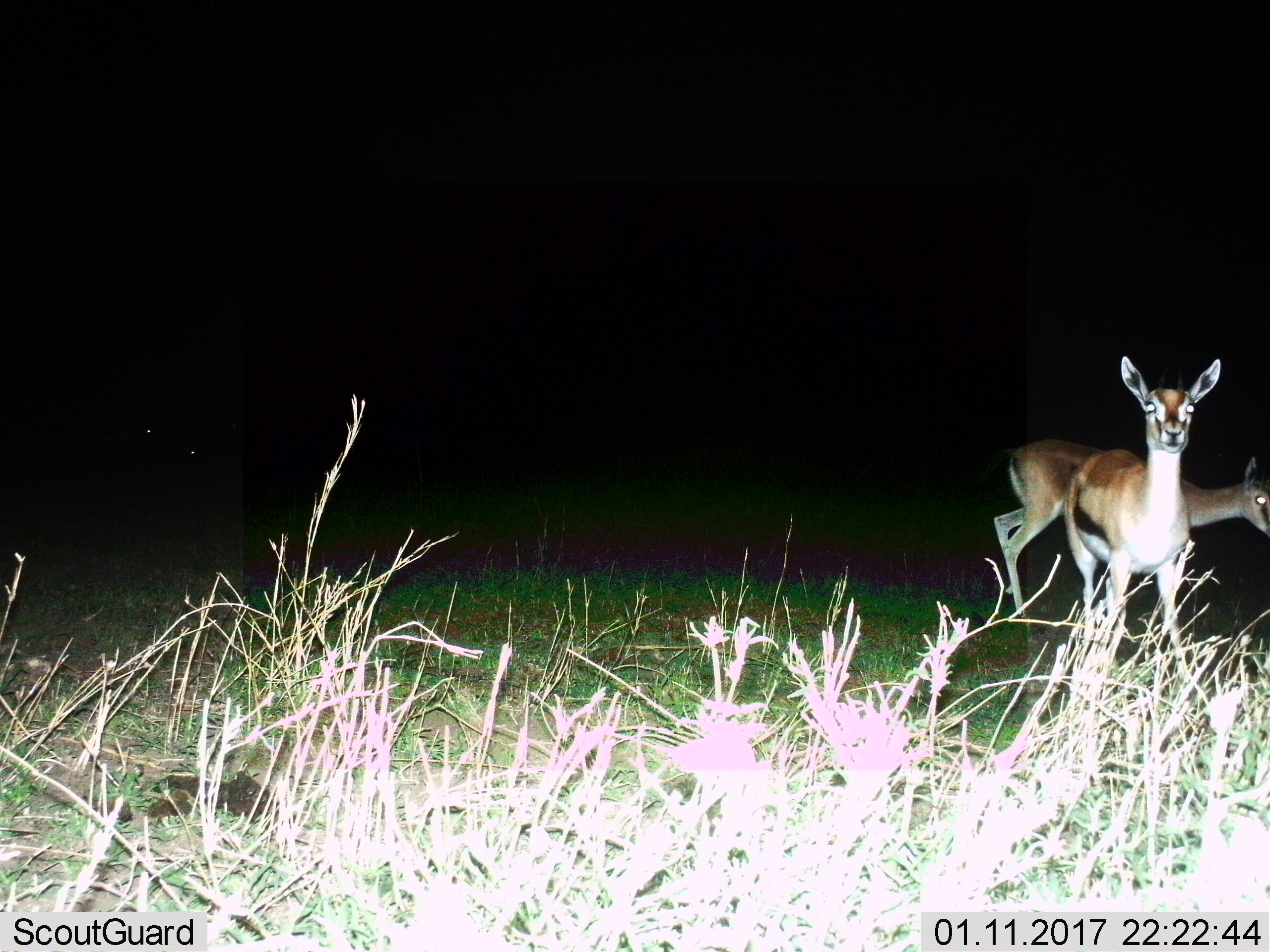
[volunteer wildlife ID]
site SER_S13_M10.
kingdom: Animalia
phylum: Chordata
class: Mammalia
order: Artiodactyla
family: Bovidae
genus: Eudorcas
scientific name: Eudorcas thomsonii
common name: thomson's gazelle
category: gazellethomsons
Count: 2.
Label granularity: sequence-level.